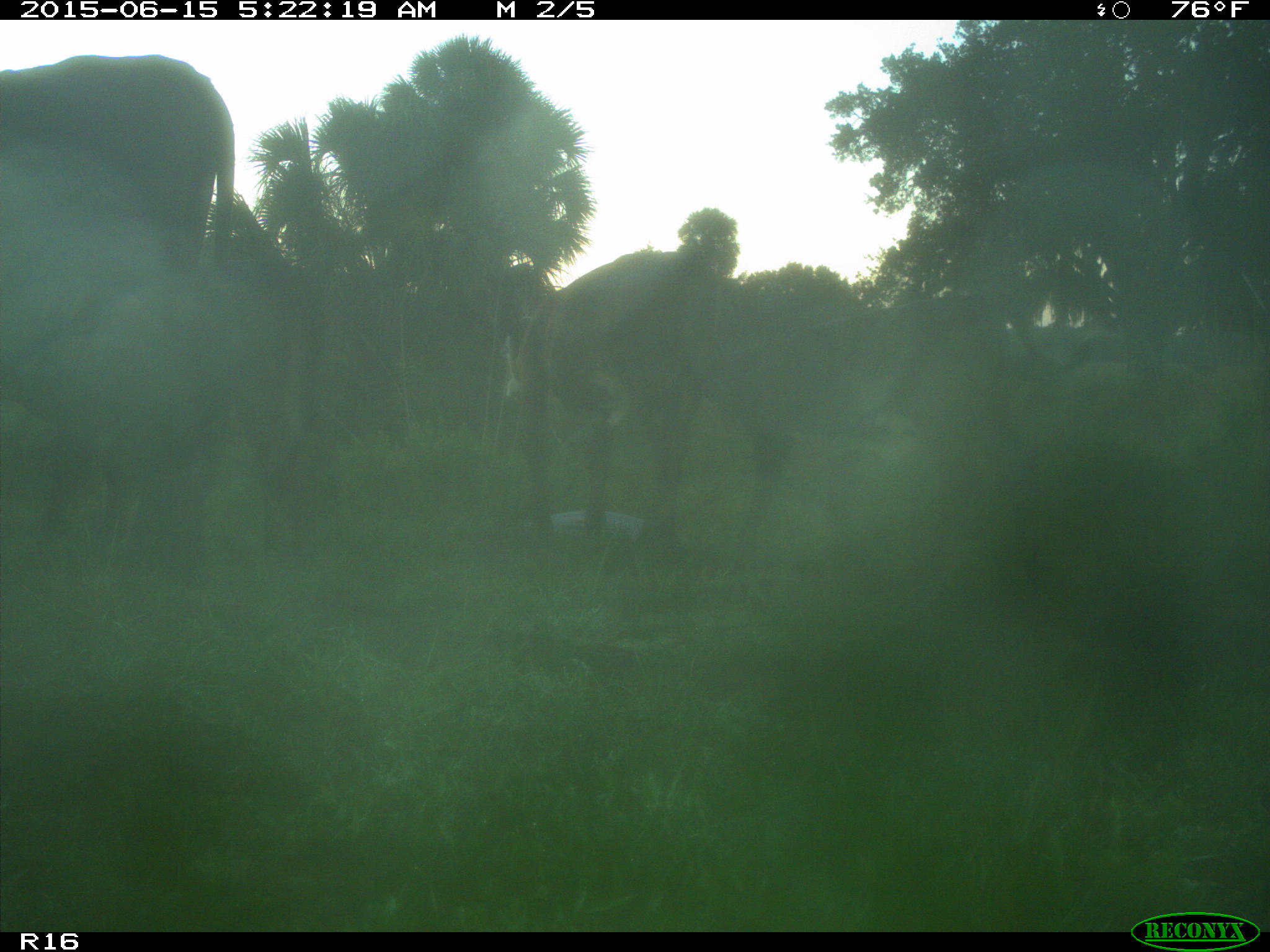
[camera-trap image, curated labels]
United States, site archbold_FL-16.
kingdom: Animalia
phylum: Chordata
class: Mammalia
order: Artiodactyla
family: Bovidae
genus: Bos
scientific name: Bos taurus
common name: domestic cow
Bos taurus (domestic cow).